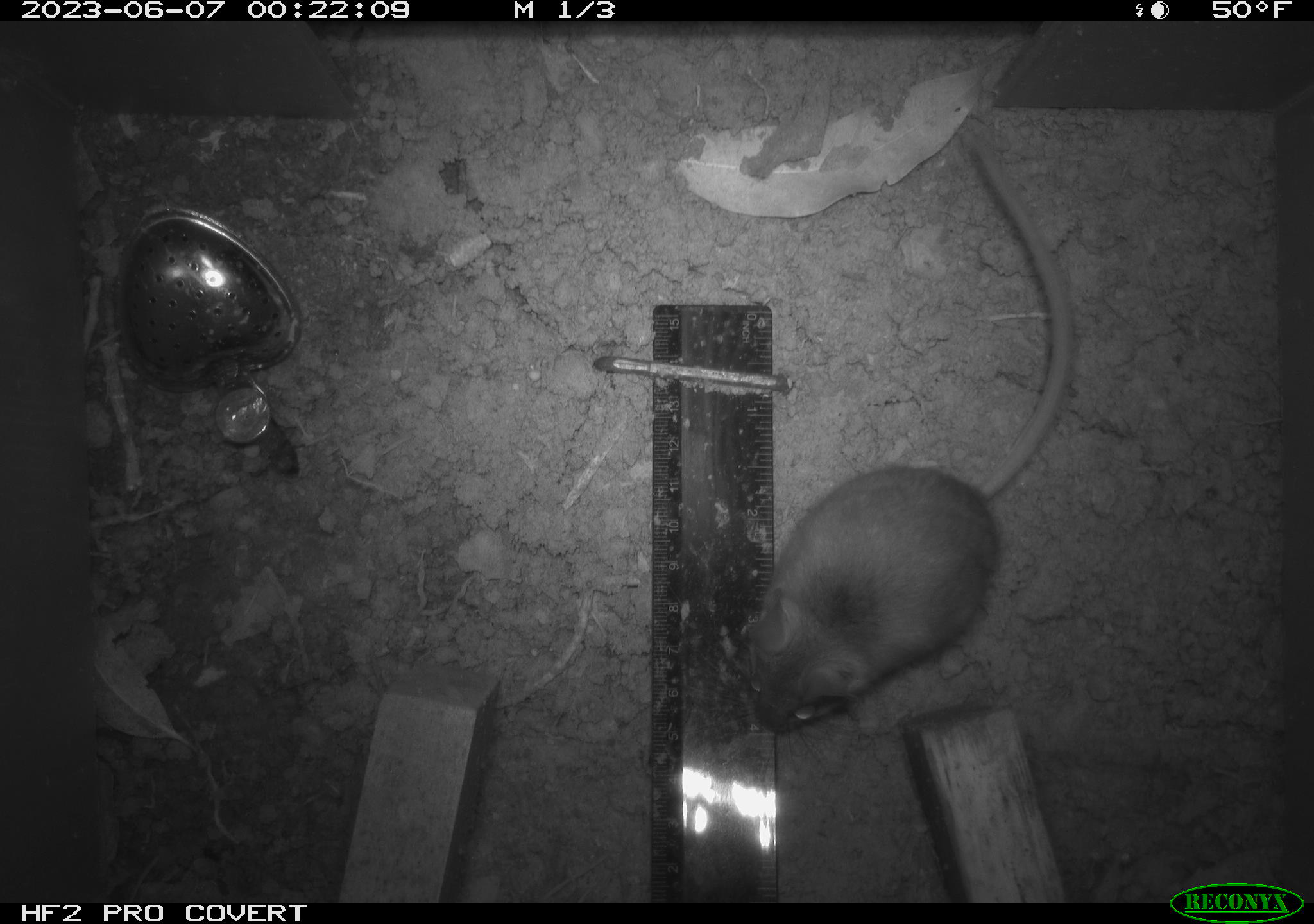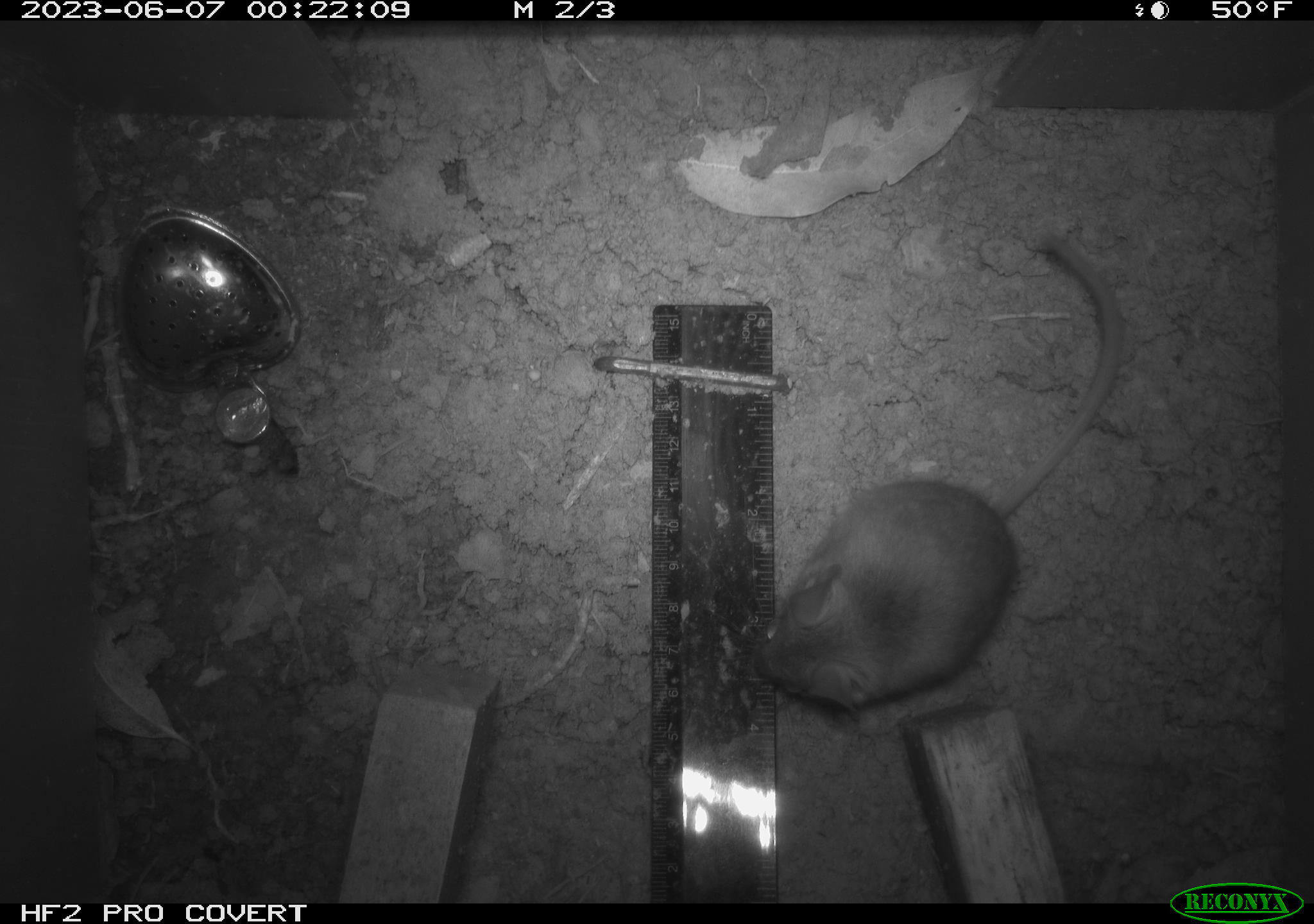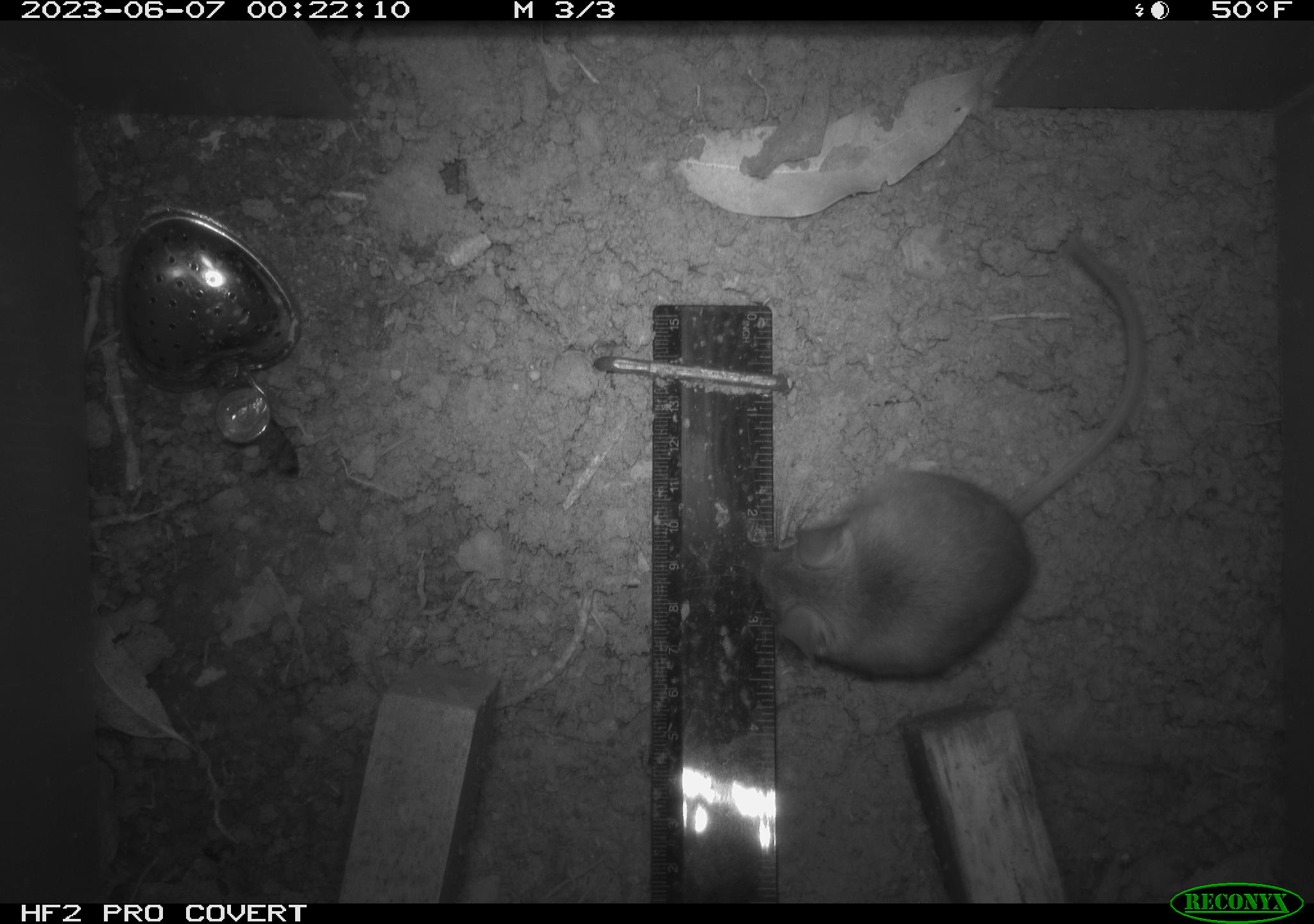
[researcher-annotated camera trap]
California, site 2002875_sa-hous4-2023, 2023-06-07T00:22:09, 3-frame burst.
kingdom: Animalia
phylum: Chordata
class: Mammalia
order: Rodentia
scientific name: Rodentia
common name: mouse species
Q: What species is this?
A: Mouse species (Rodentia).